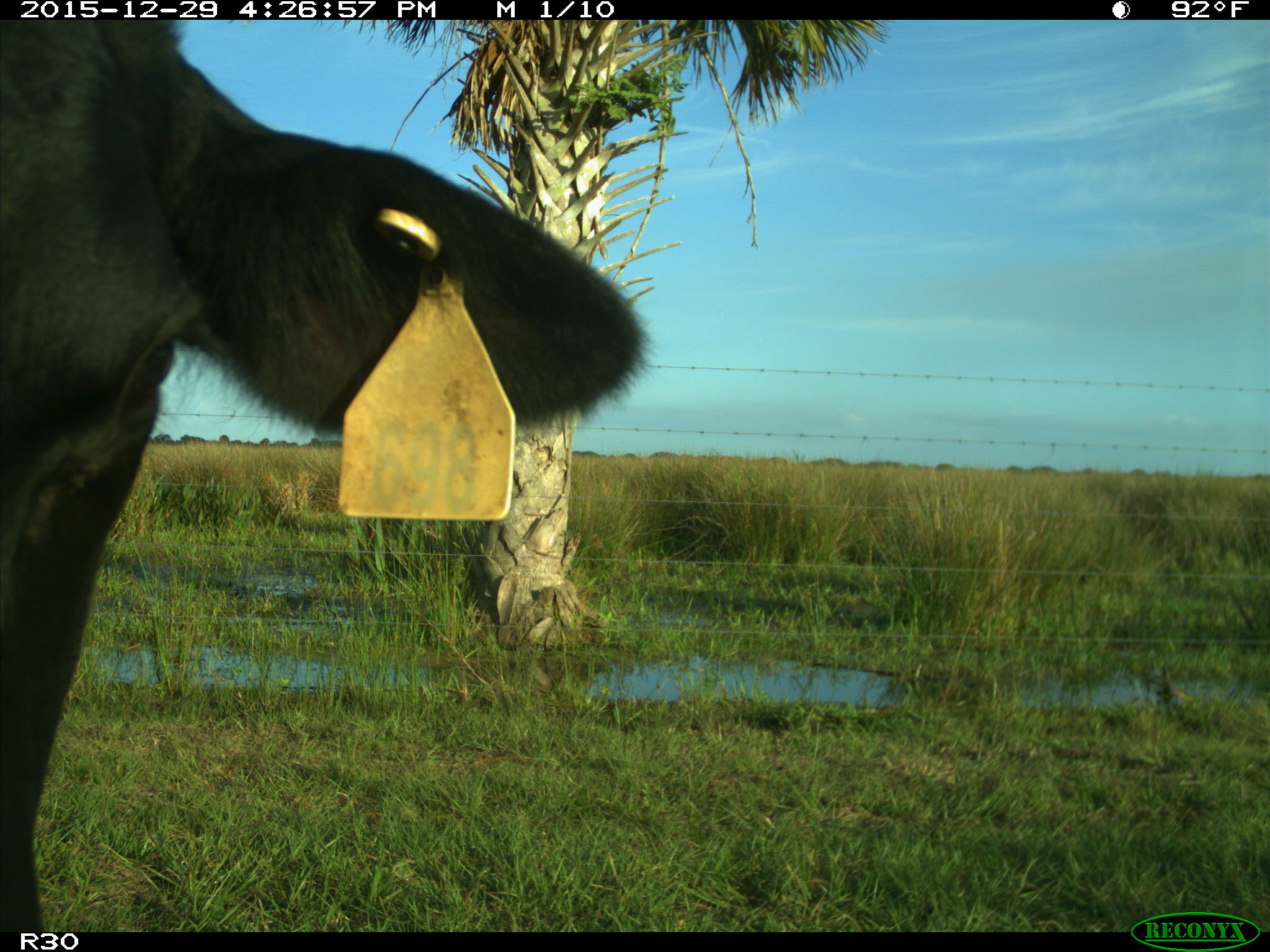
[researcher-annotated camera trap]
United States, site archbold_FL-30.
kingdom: Animalia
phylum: Chordata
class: Mammalia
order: Artiodactyla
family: Bovidae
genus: Bos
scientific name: Bos taurus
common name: domestic cow